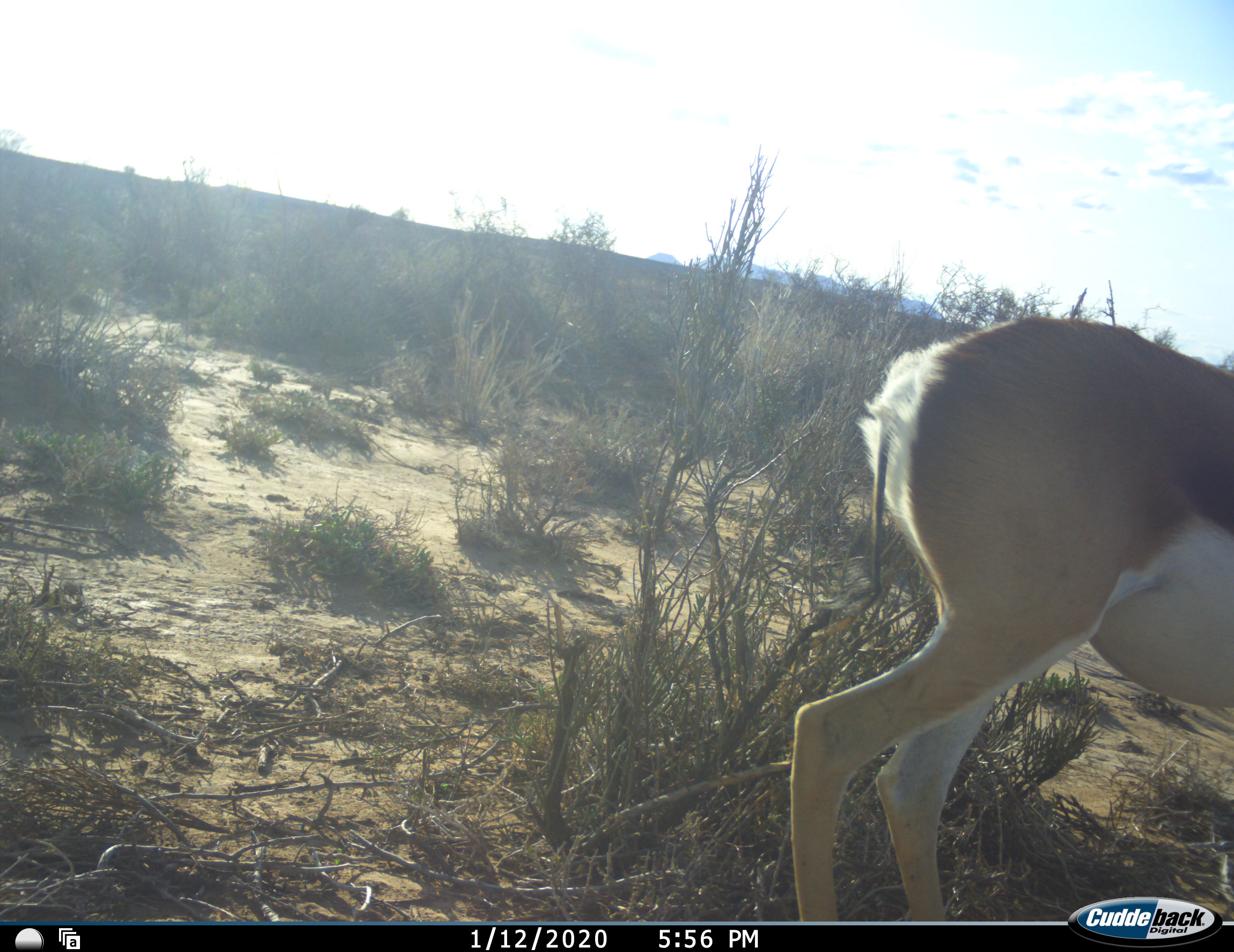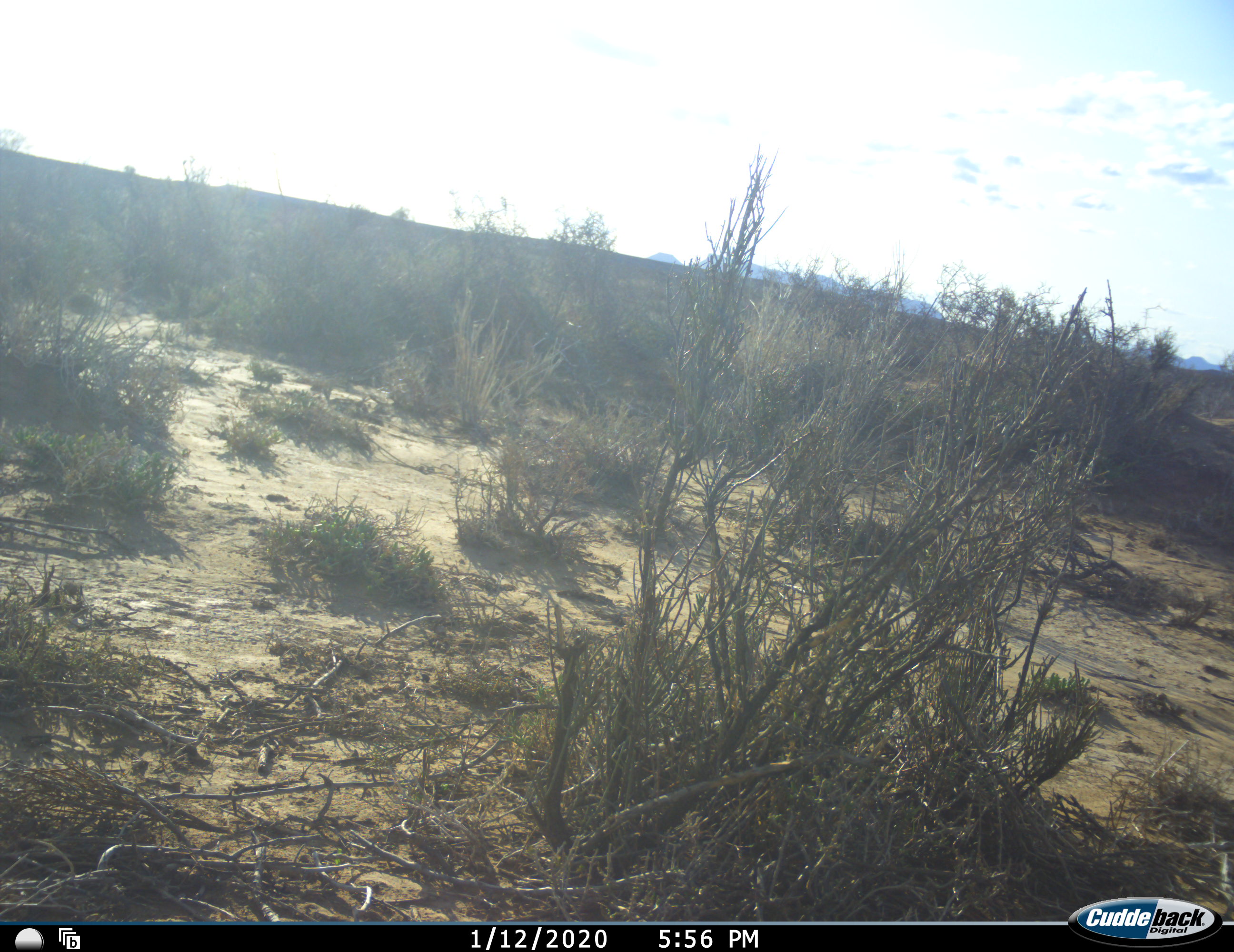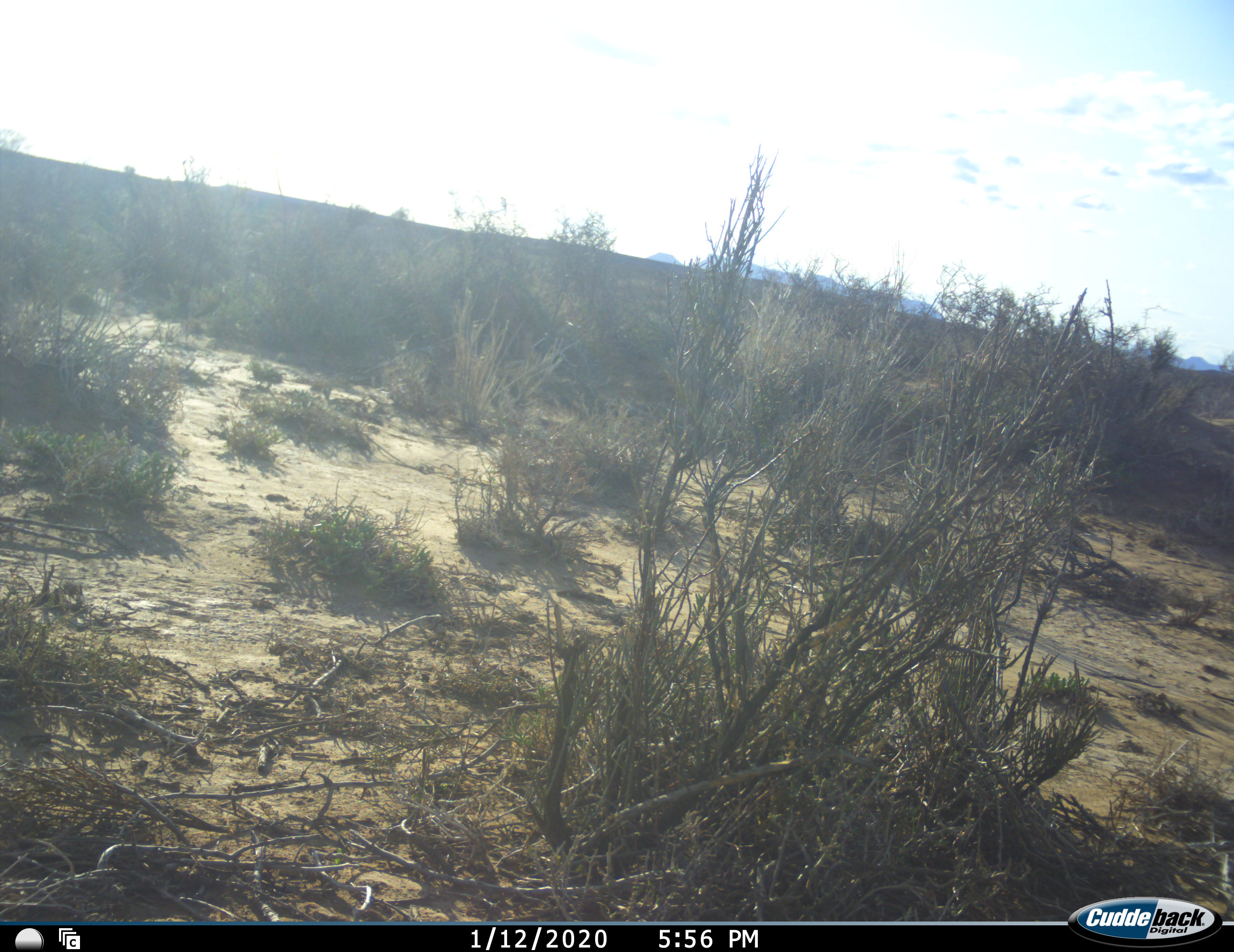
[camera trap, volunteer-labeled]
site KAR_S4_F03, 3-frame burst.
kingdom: Animalia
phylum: Chordata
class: Mammalia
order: Artiodactyla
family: Bovidae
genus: Antidorcas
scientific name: Antidorcas marsupialis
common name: springbok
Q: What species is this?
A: Springbok (Antidorcas marsupialis).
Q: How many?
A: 1.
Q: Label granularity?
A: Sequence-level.